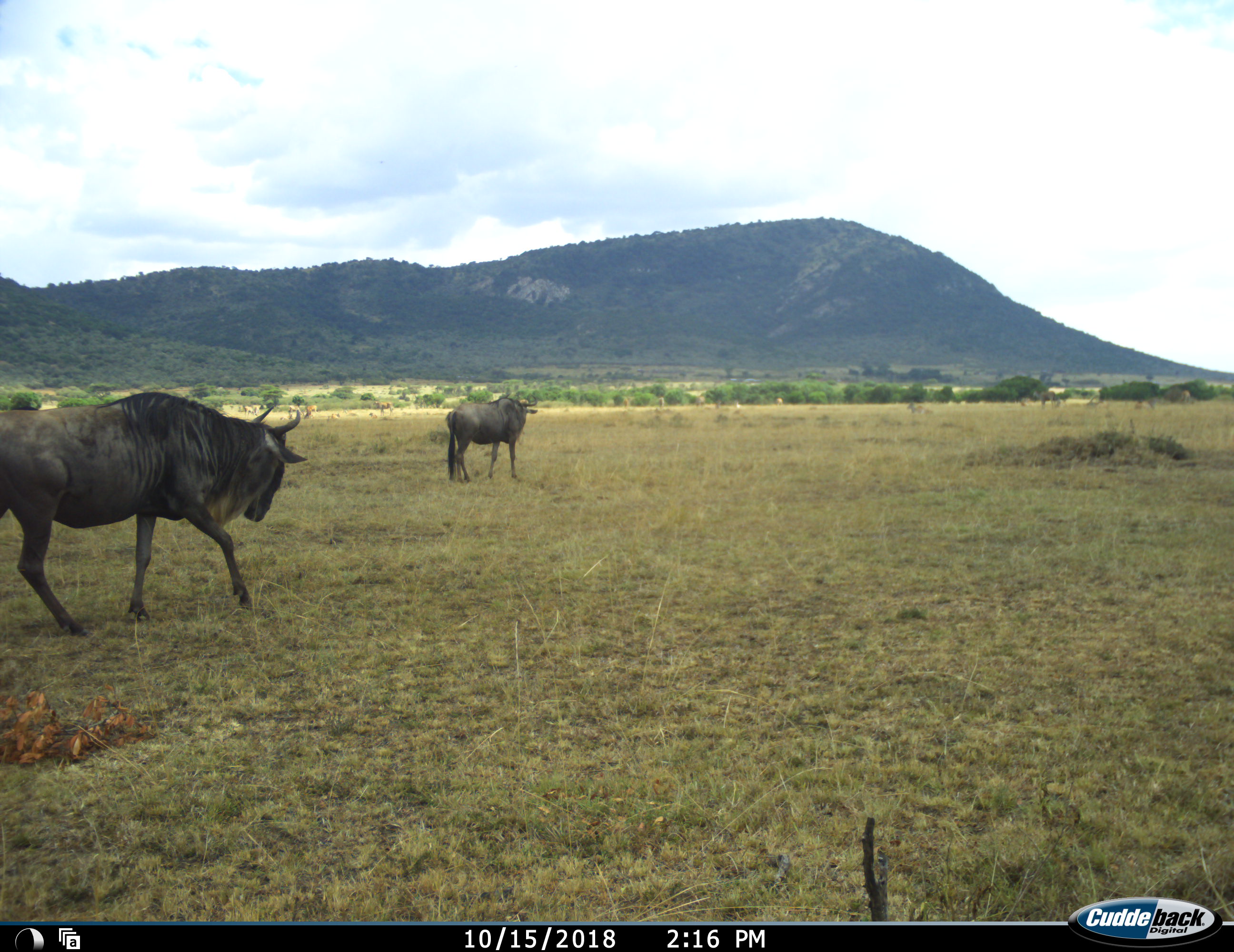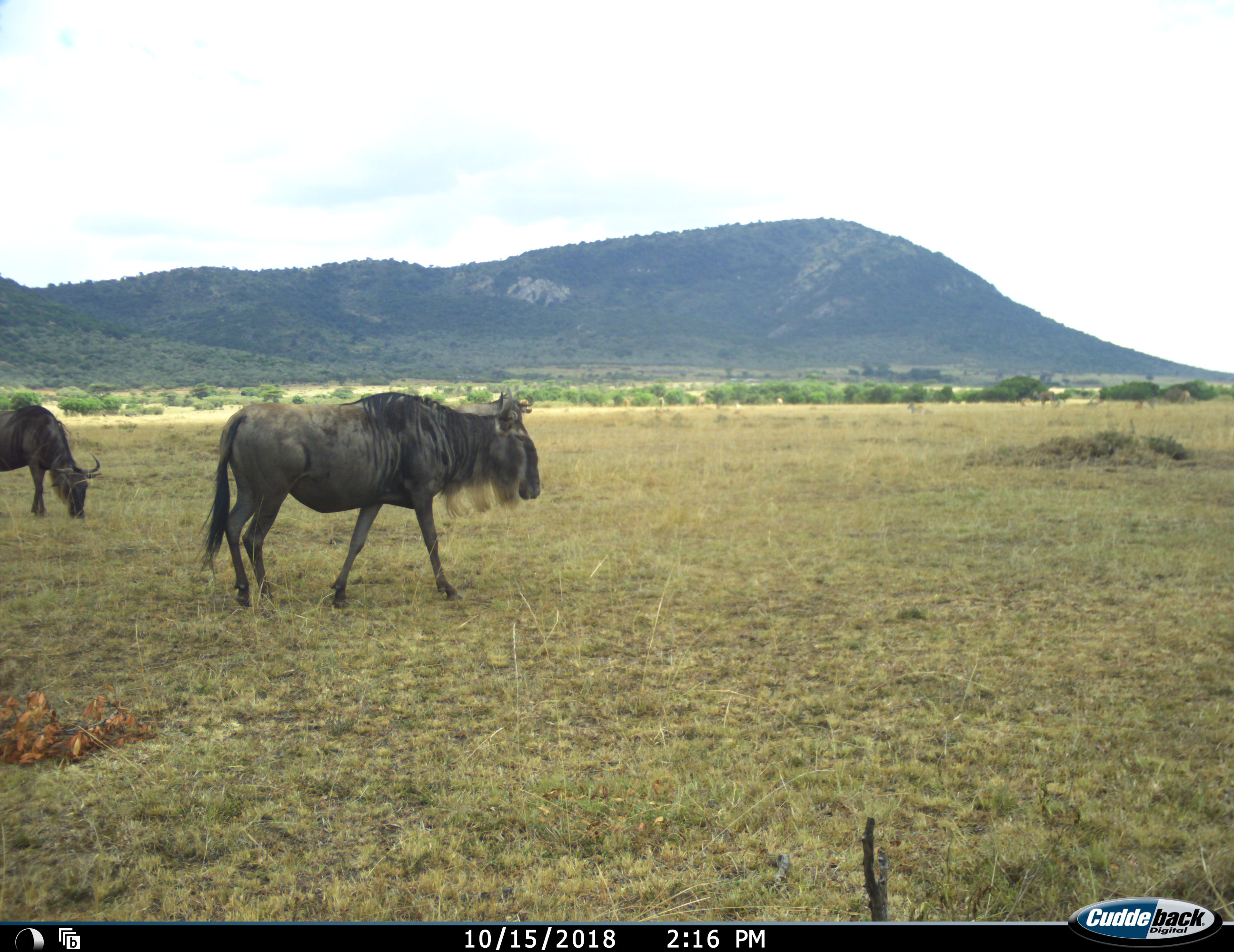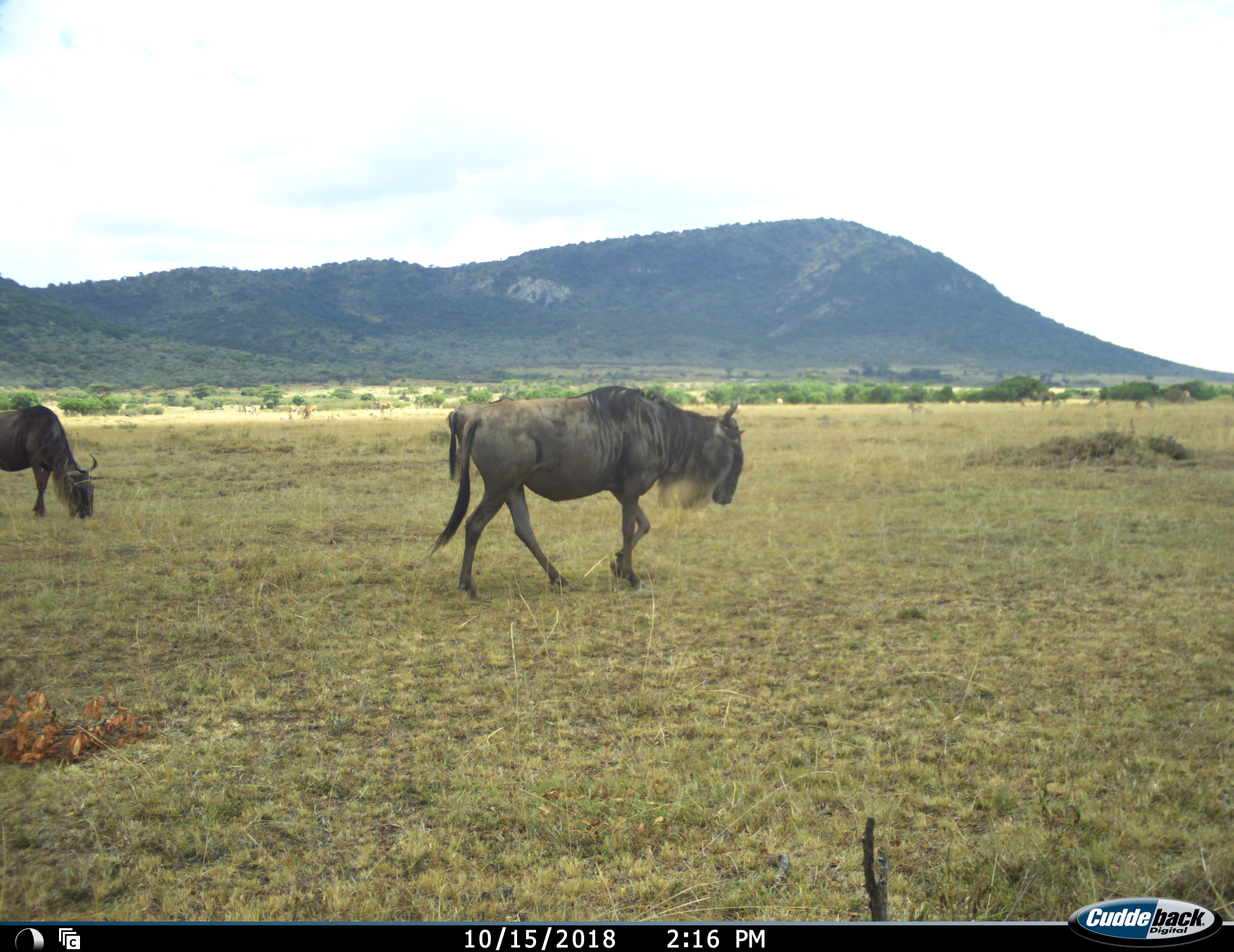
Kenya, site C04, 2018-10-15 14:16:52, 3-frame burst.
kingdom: Animalia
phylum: Chordata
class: Mammalia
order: Artiodactyla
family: Bovidae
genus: Connochaetes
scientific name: Connochaetes taurinus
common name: common wildebeest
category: wildebeest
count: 3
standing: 60%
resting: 0%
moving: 100%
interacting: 0%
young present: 0%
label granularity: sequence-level